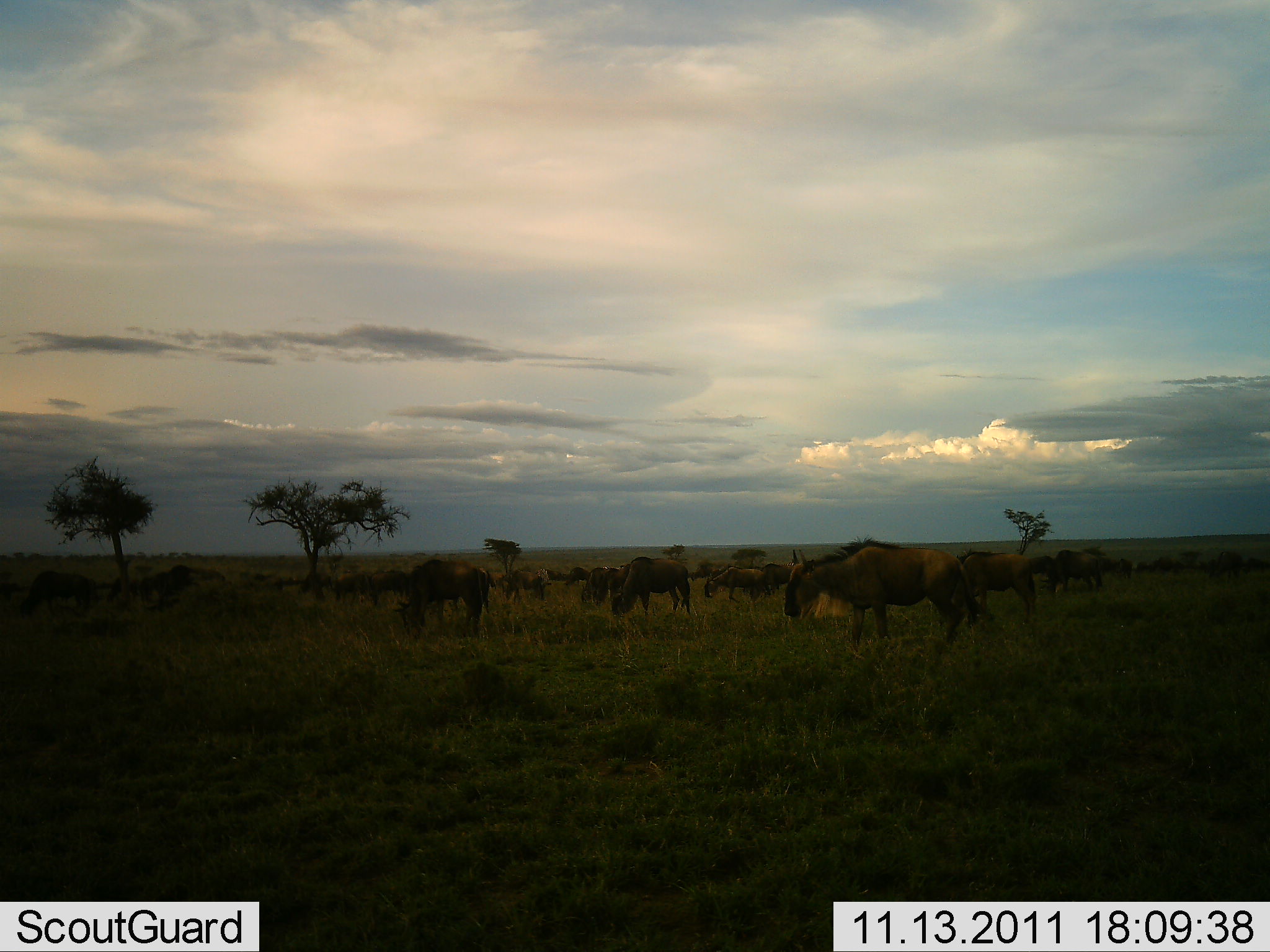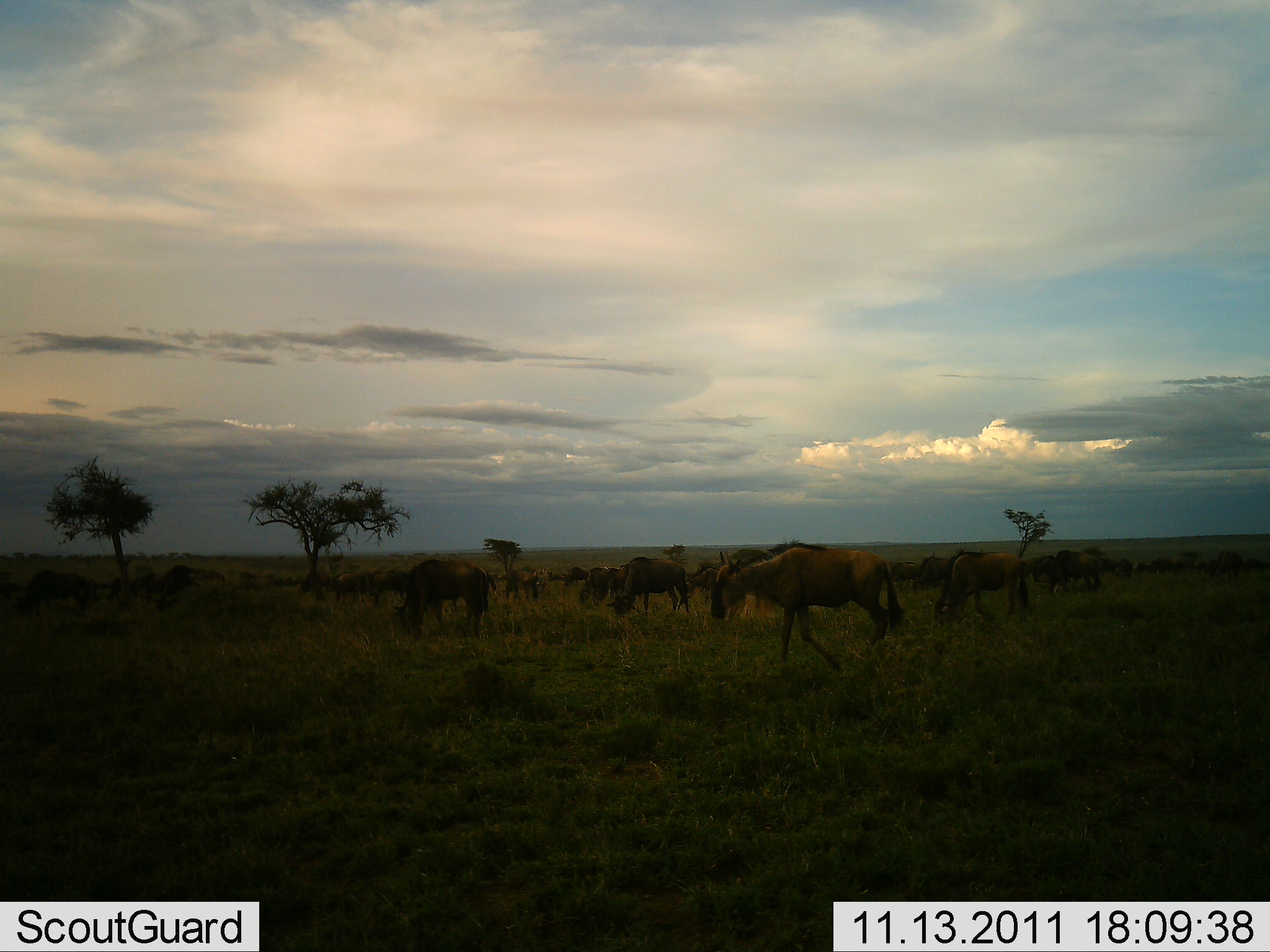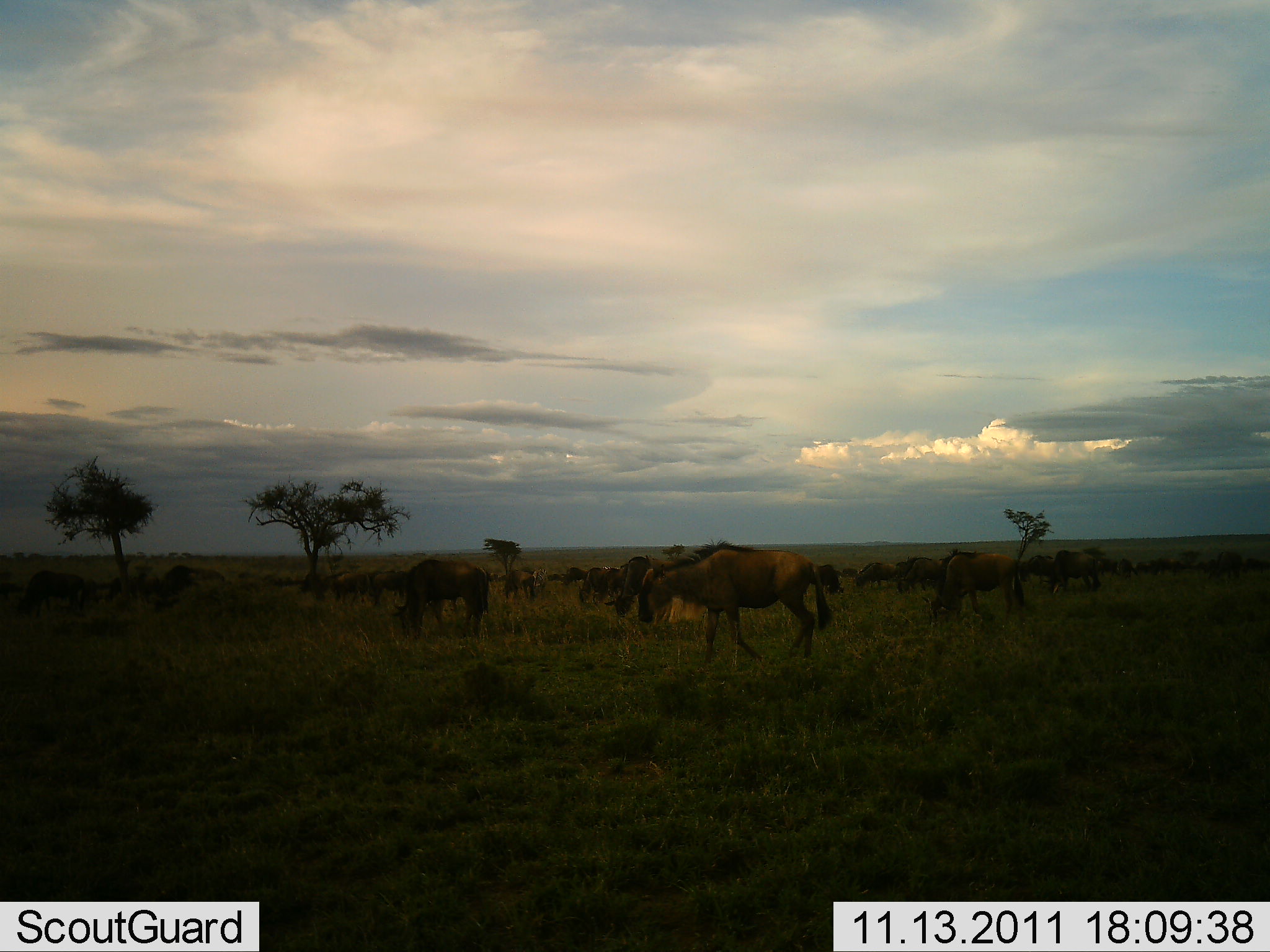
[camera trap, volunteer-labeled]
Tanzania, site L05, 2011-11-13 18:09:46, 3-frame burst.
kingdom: Animalia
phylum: Chordata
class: Mammalia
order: Artiodactyla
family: Bovidae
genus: Connochaetes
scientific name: Connochaetes taurinus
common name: blue wildebeest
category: wildebeest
Wildebeest (blue wildebeest) (Connochaetes taurinus), count 11-50. Behavior (volunteer vote fractions): standing 47%, resting 0%, moving 60%, interacting 0%. Young present (vote fraction): 0%. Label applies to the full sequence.